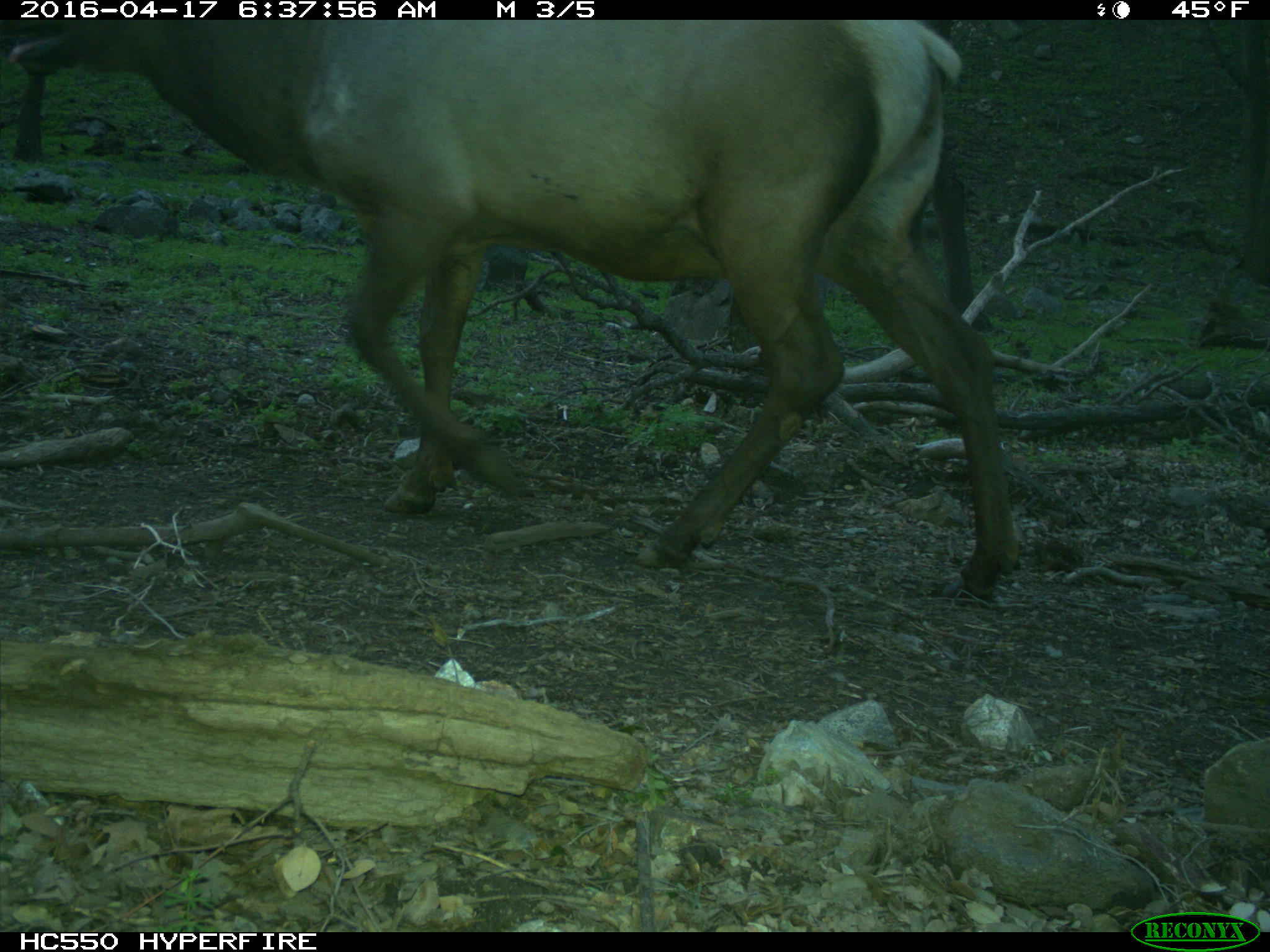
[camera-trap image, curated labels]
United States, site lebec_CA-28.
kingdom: Animalia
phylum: Chordata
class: Mammalia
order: Artiodactyla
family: Cervidae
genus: Cervus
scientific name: Cervus canadensis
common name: elk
Cervus canadensis (elk).